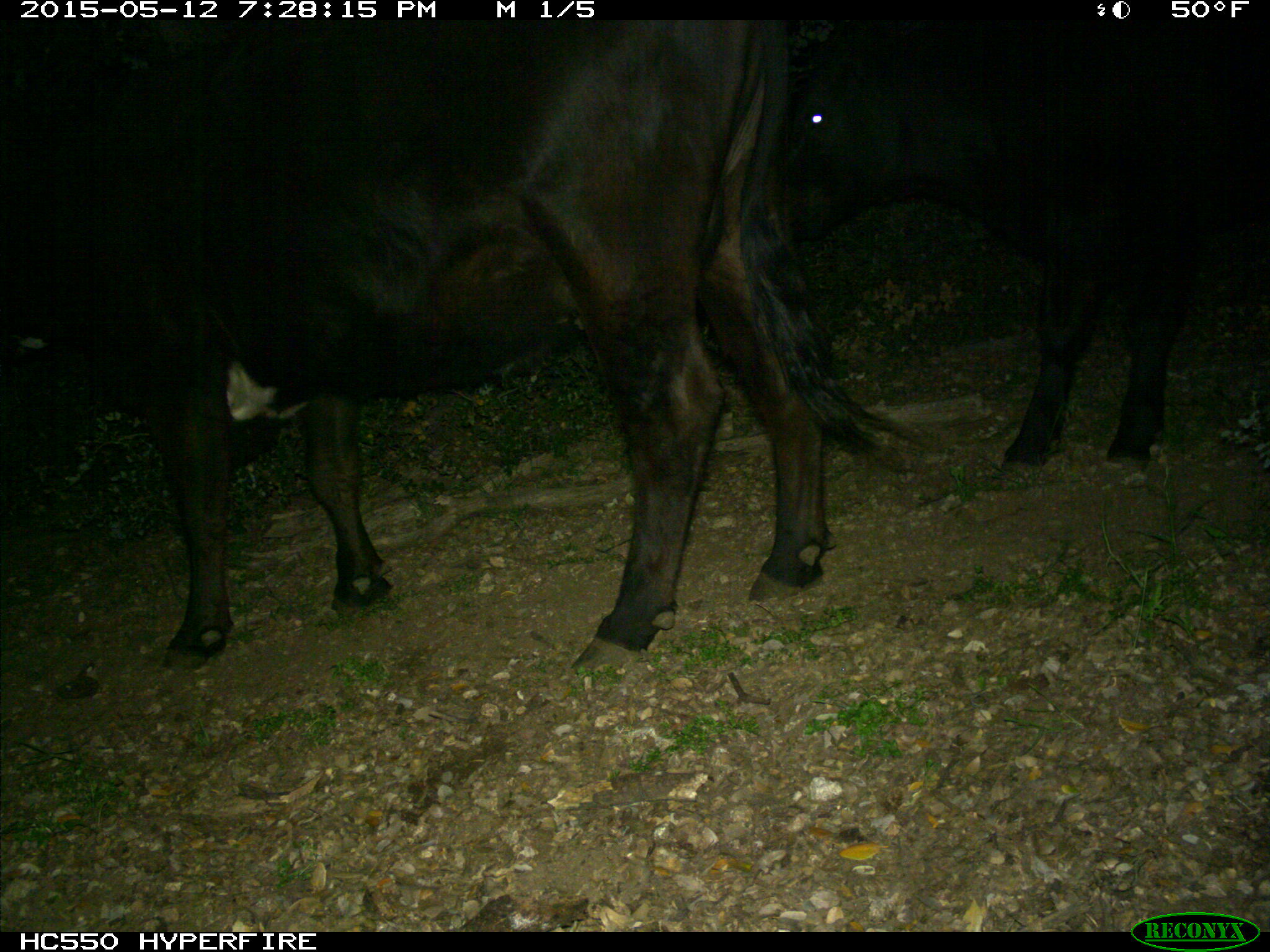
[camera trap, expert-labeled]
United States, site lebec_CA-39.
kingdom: Animalia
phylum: Chordata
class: Mammalia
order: Artiodactyla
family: Bovidae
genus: Bos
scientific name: Bos taurus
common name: domestic cow